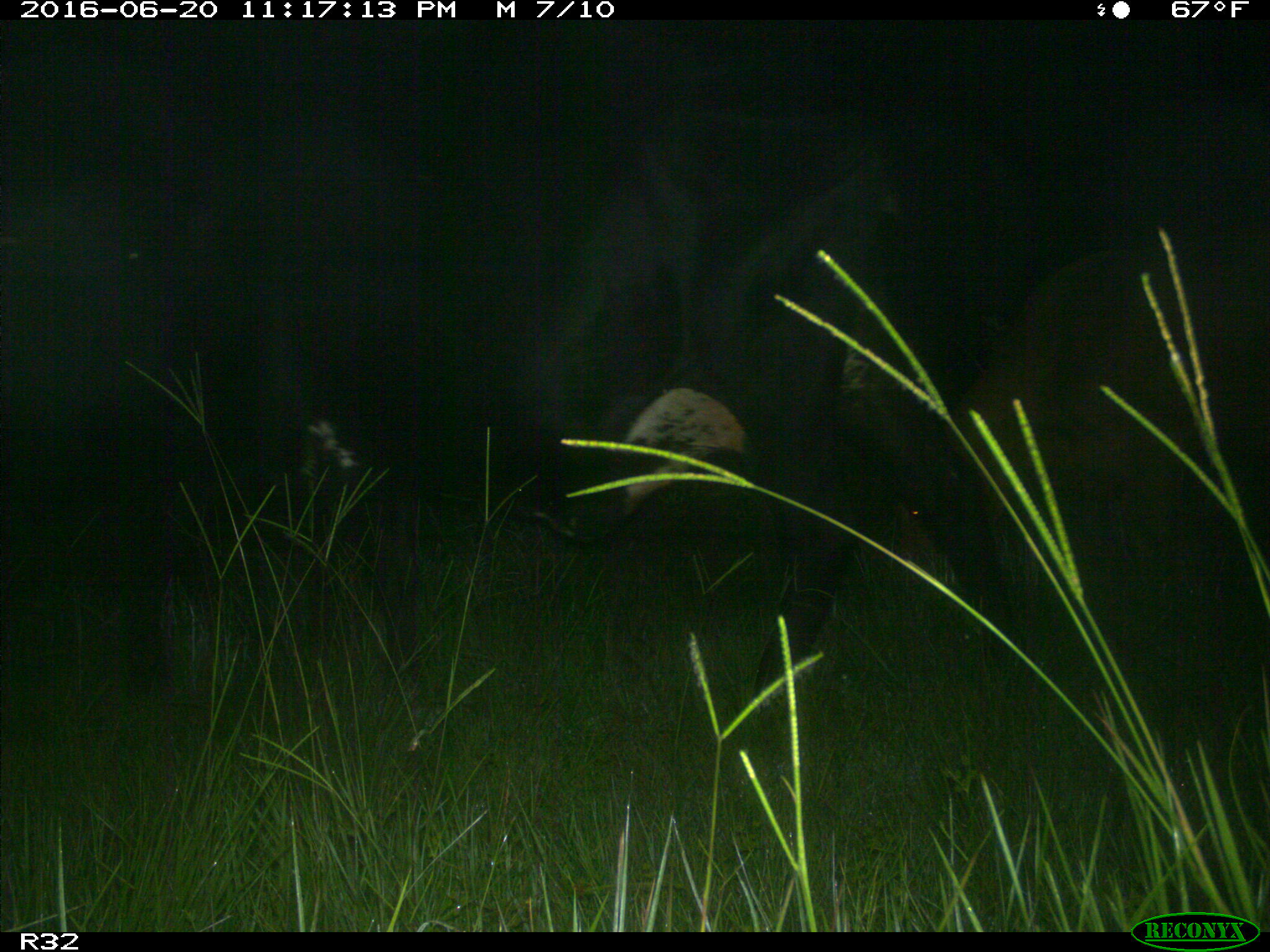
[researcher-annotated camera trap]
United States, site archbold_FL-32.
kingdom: Animalia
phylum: Chordata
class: Mammalia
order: Artiodactyla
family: Bovidae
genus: Bos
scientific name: Bos taurus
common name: domestic cow